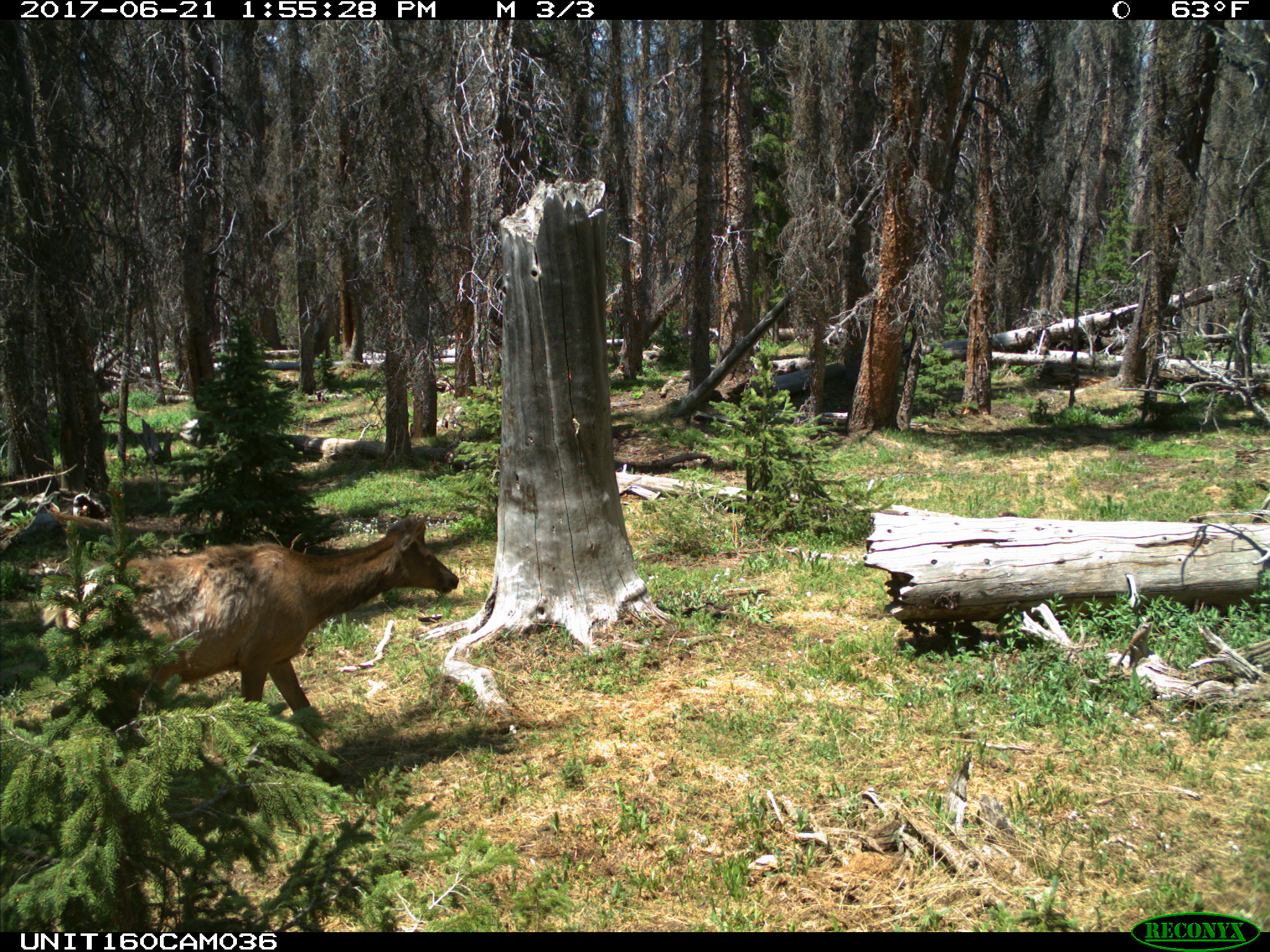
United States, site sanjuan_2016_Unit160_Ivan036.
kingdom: Animalia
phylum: Chordata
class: Mammalia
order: Artiodactyla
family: Cervidae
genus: Cervus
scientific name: Cervus elaphus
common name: red deer